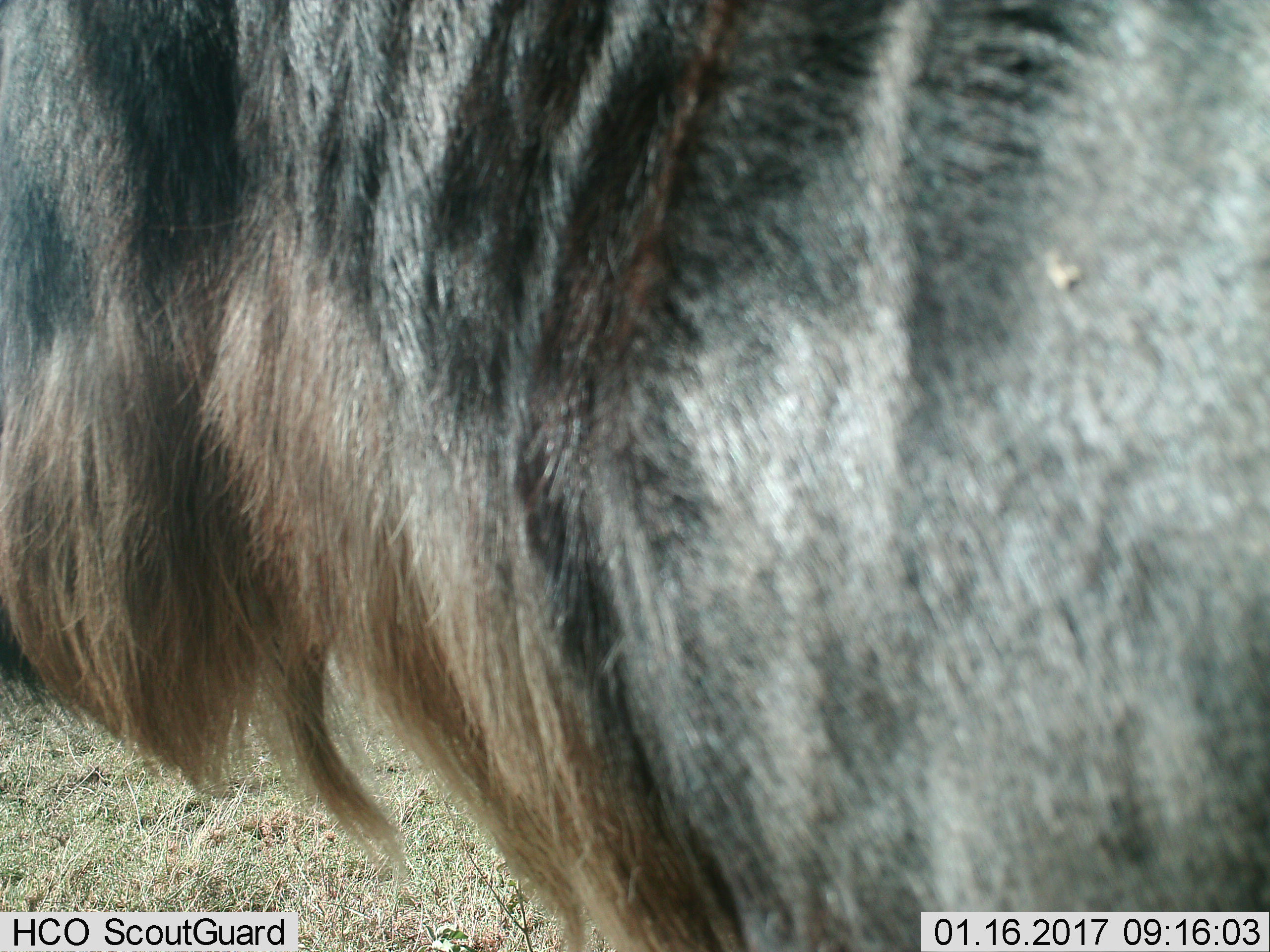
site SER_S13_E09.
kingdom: Animalia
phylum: Chordata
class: Mammalia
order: Artiodactyla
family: Bovidae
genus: Connochaetes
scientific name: Connochaetes taurinus taurinus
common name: blue wildebeest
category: wildebeestblue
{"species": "wildebeestblue (blue wildebeest) (Connochaetes taurinus taurinus)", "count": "1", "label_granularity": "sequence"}